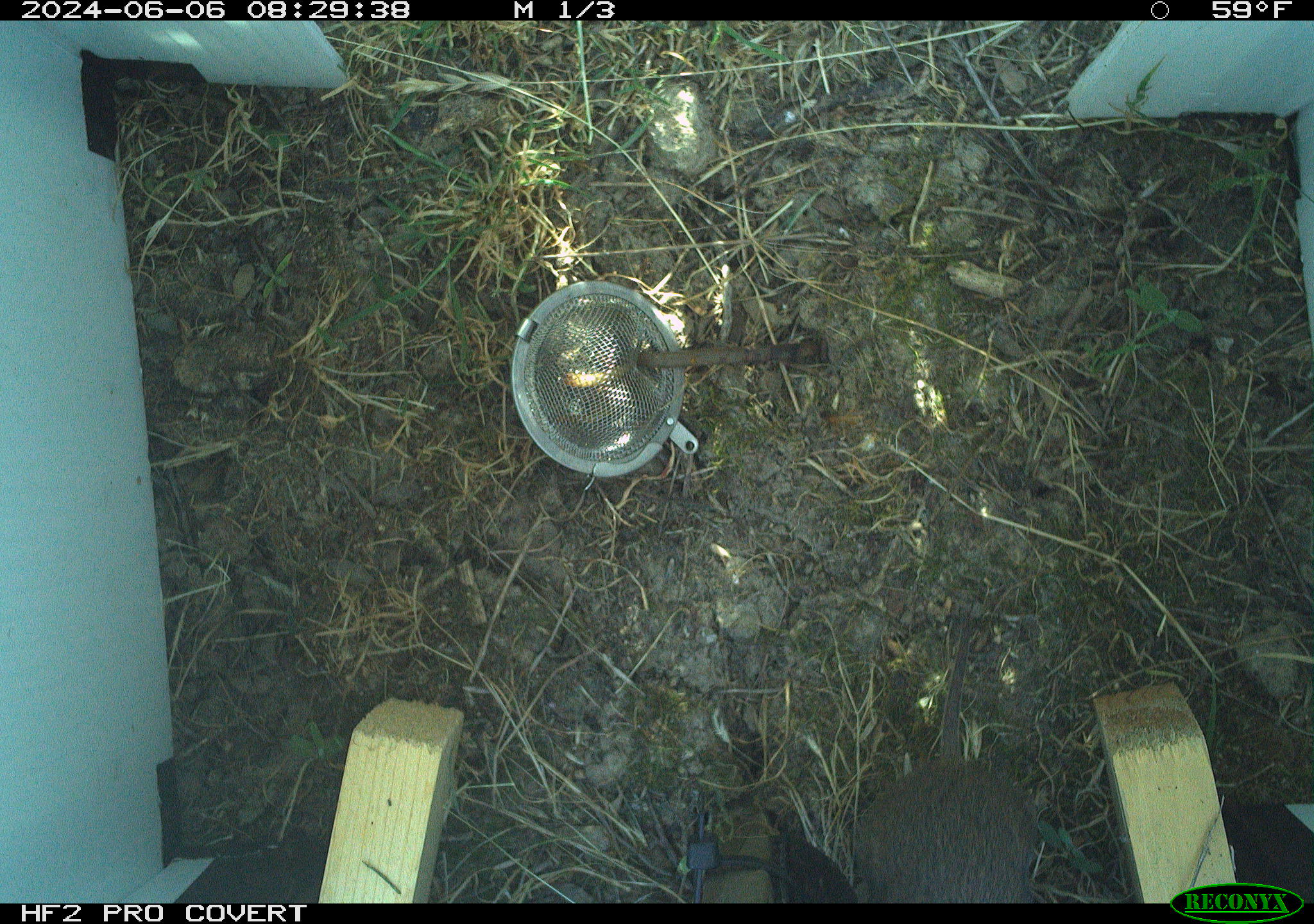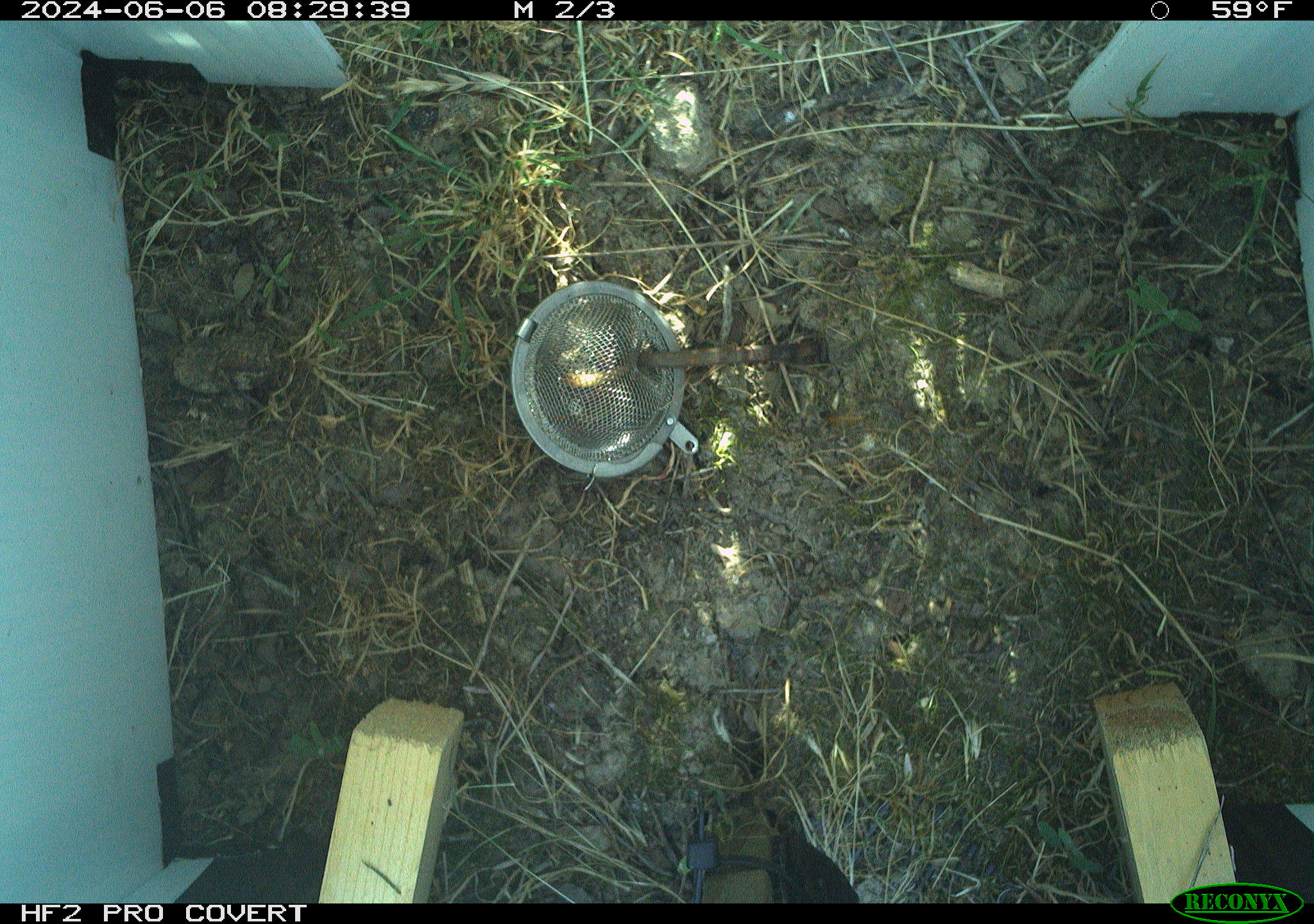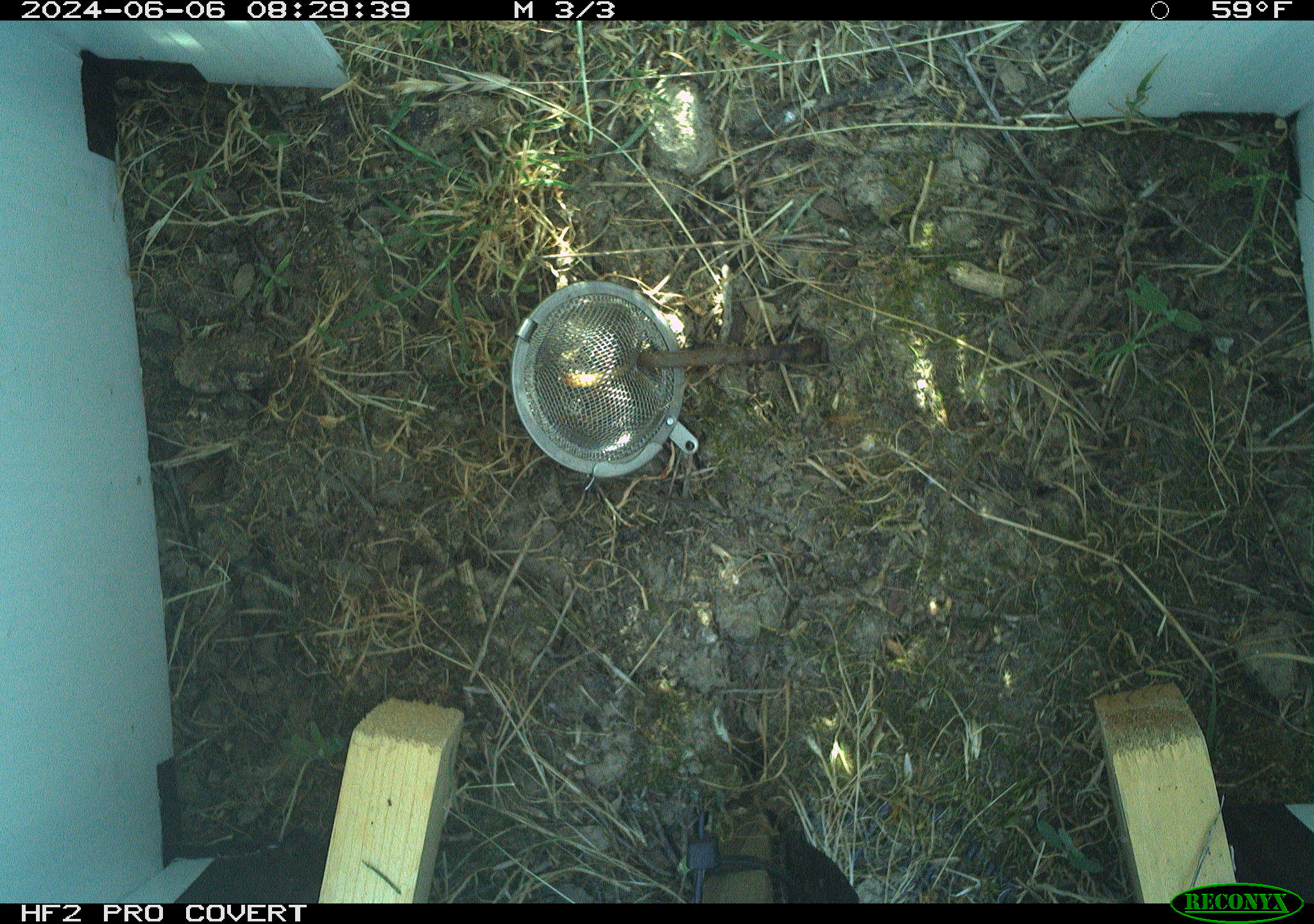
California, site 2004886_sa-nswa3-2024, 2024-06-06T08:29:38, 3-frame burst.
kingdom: Animalia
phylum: Chordata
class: Mammalia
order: Rodentia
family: Cricetidae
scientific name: Arvicolinae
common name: voles, lemmings, and muskrats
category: arvicolinae subfamily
Arvicolinae subfamily (voles, lemmings, and muskrats) (Arvicolinae).